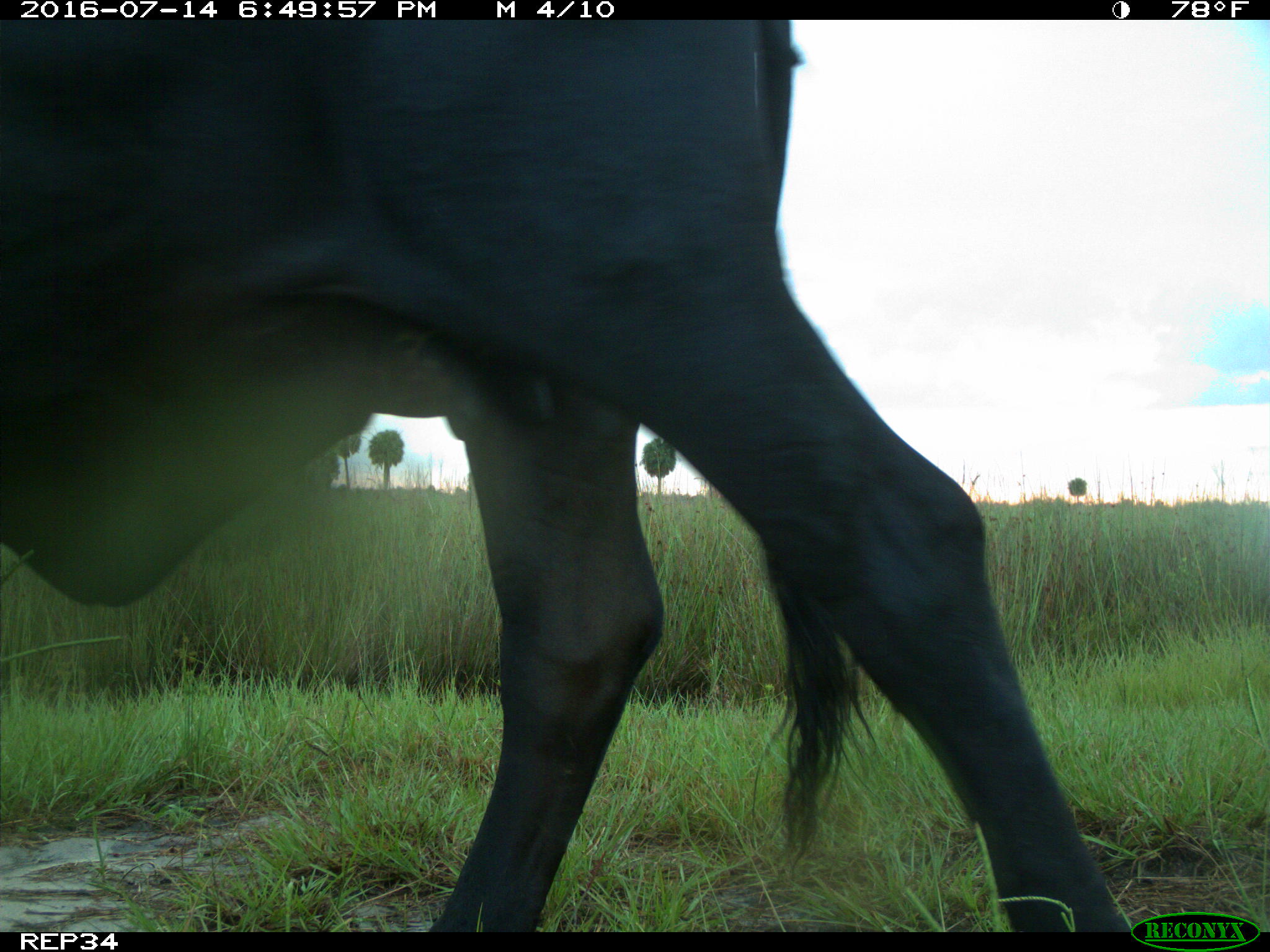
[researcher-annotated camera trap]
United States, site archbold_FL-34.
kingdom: Animalia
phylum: Chordata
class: Mammalia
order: Artiodactyla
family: Bovidae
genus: Bos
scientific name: Bos taurus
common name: domestic cow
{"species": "Bos taurus (domestic cow)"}